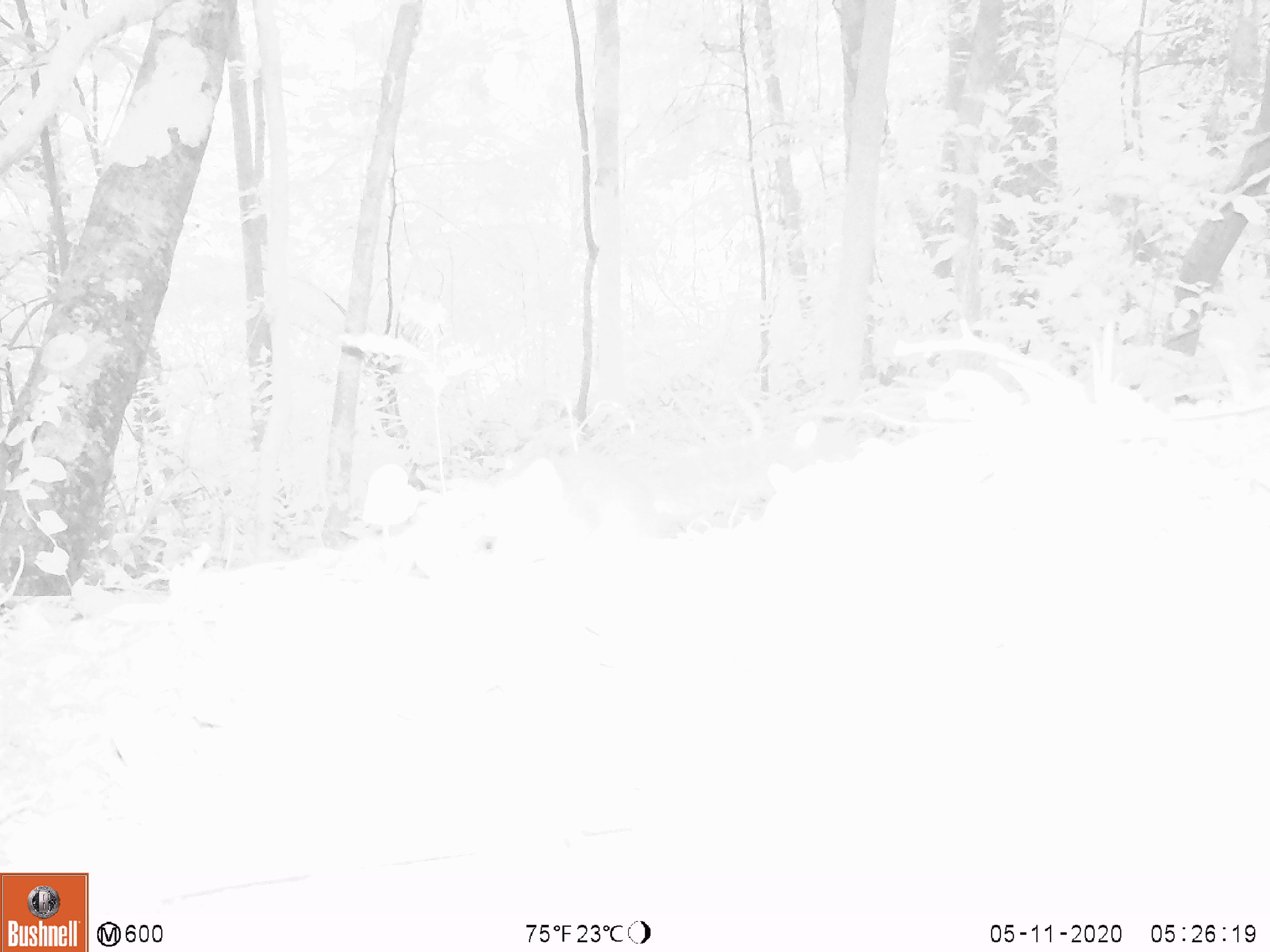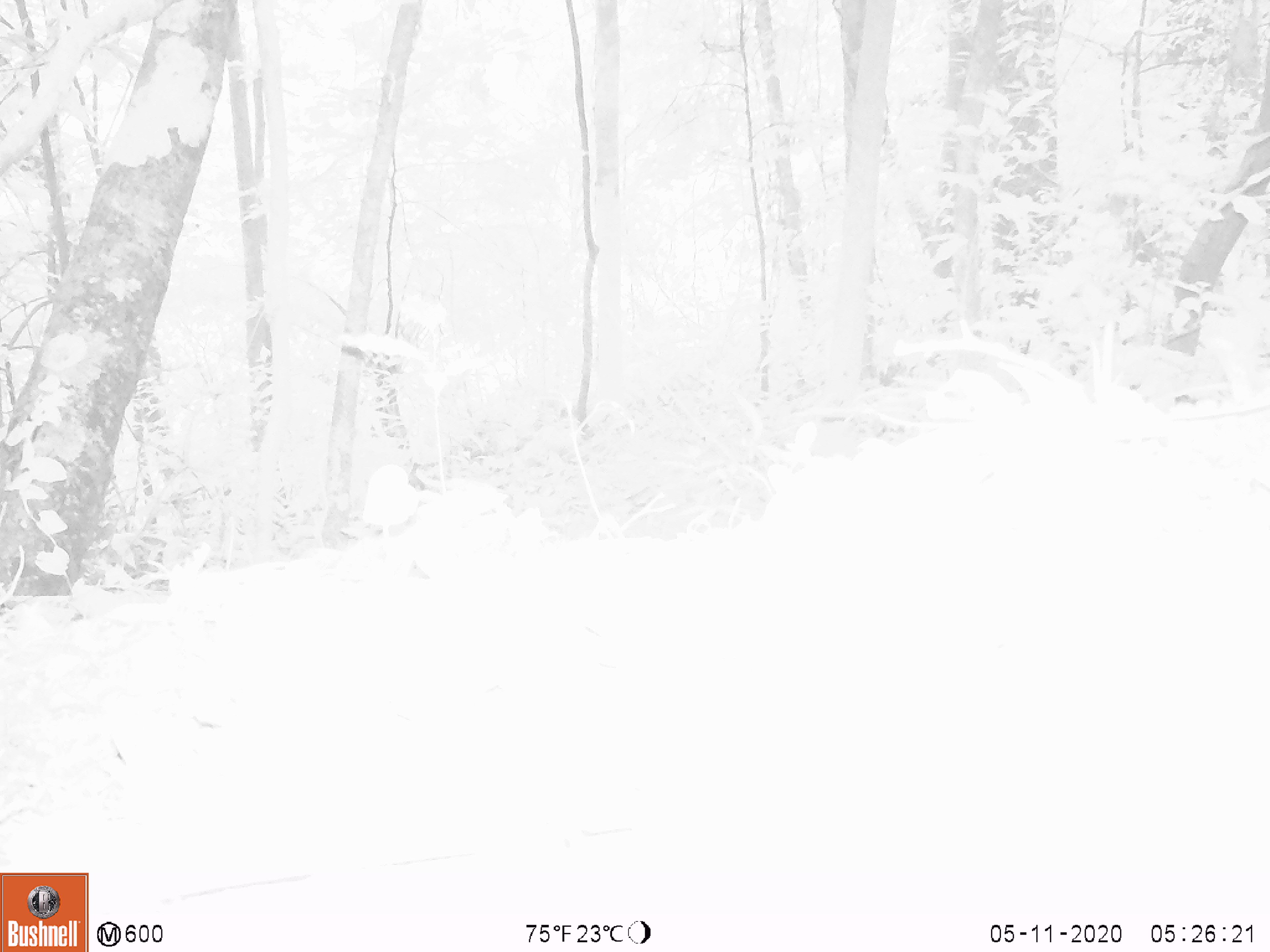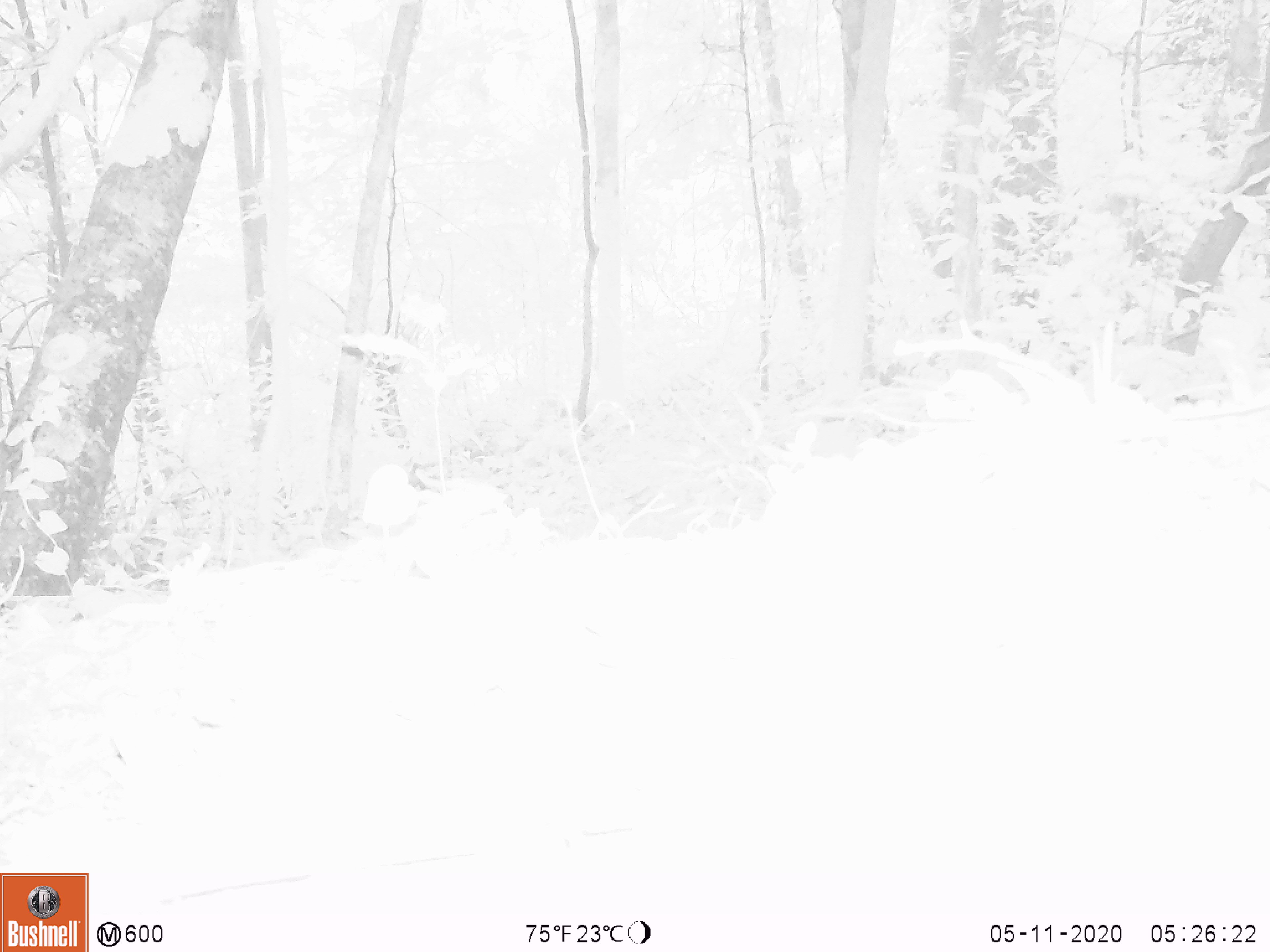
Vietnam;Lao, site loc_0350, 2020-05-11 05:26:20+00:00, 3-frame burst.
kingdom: Animalia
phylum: Chordata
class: Mammalia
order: Rodentia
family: Sciuridae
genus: Dremomys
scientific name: Dremomys rufigenis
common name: red-cheeked squirrel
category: red cheeked squirrel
Red cheeked squirrel (red-cheeked squirrel) (Dremomys rufigenis). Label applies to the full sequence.